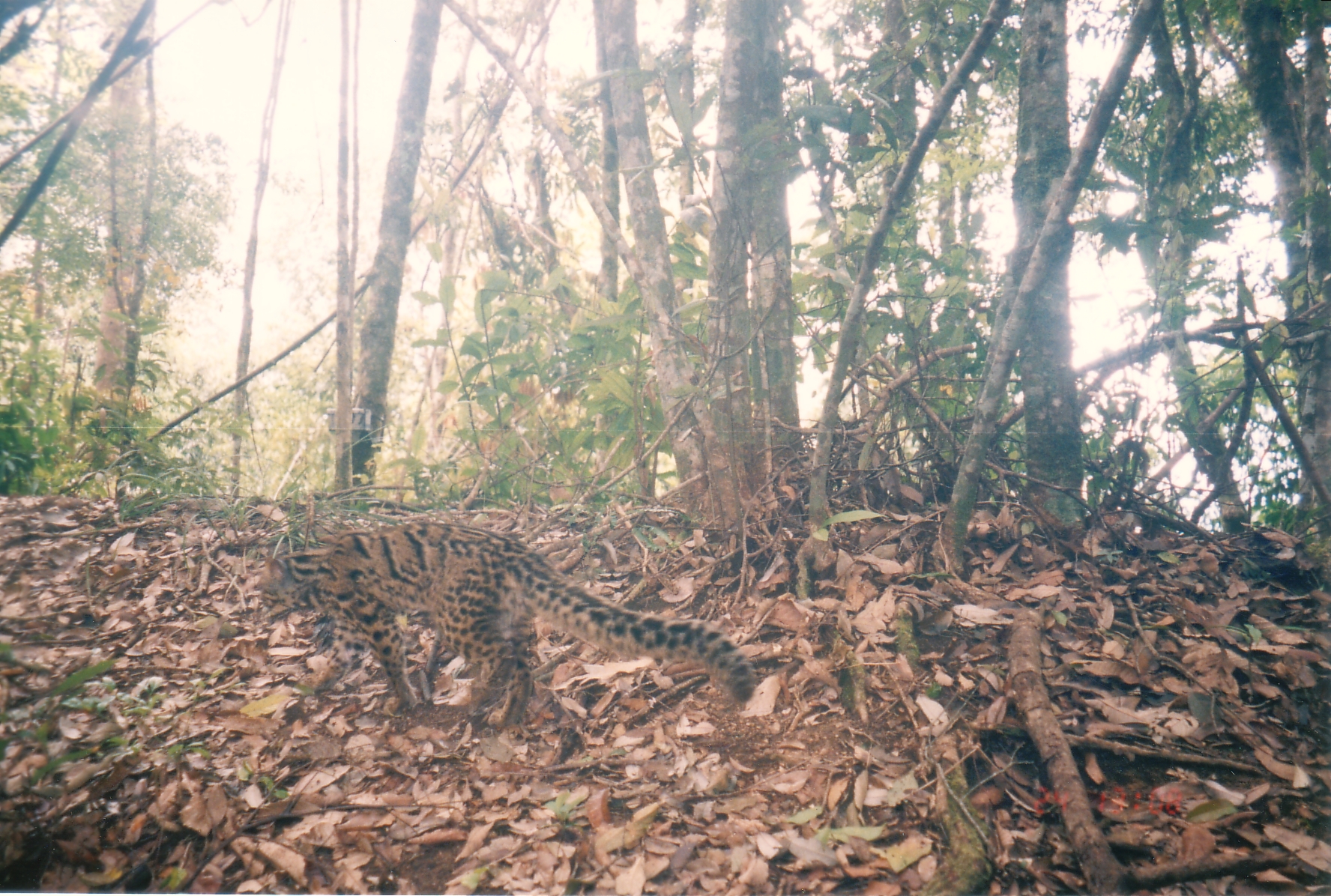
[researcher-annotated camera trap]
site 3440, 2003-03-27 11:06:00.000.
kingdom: Animalia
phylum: Chordata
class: Mammalia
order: Carnivora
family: Felidae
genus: Pardofelis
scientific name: Pardofelis marmorata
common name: marbled cat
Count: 1.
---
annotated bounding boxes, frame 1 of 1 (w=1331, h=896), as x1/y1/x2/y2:
pardofelis marmorata: 254/518/753/732